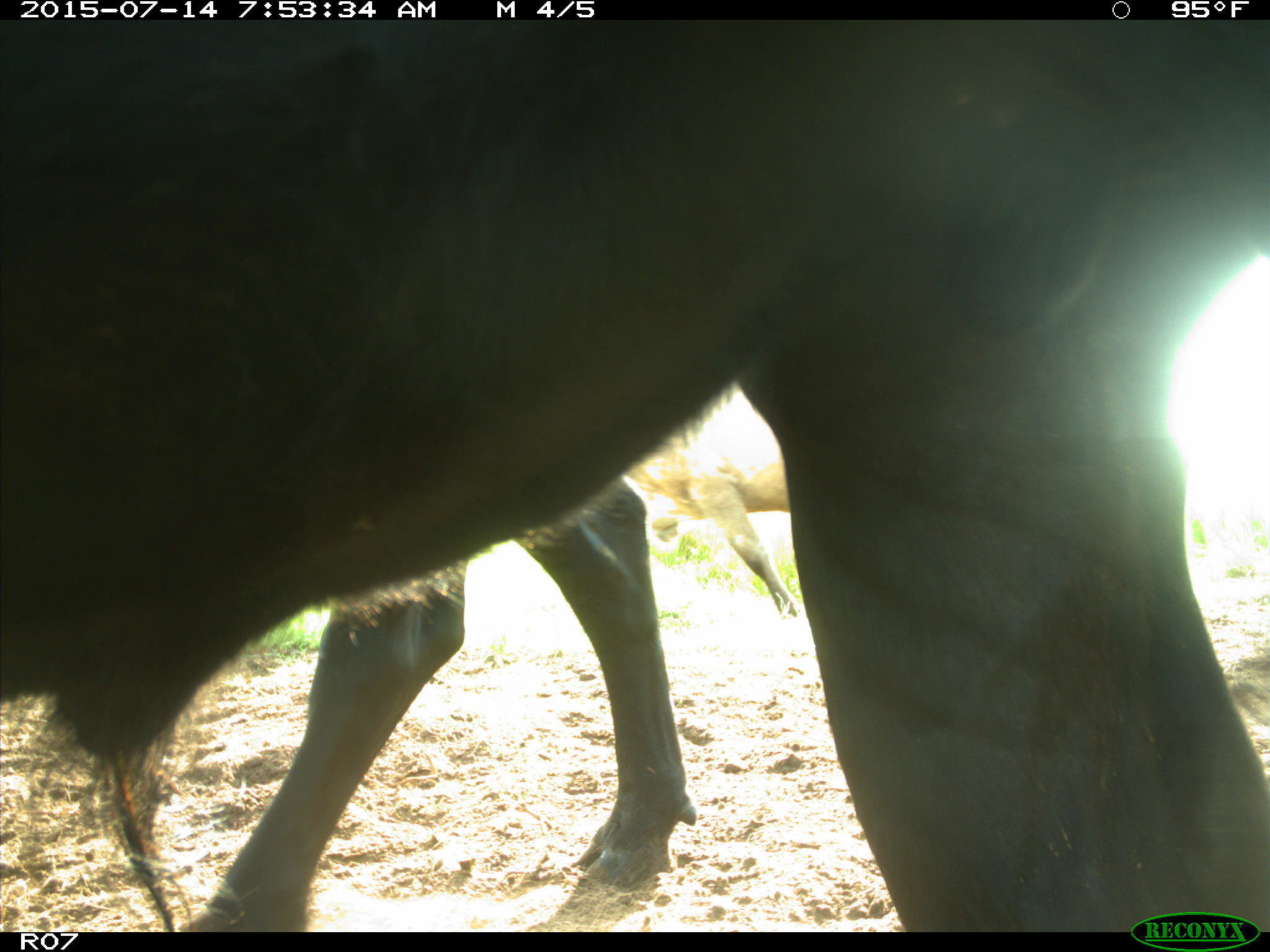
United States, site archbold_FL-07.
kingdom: Animalia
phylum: Chordata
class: Mammalia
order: Artiodactyla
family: Bovidae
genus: Bos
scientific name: Bos taurus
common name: domestic cow